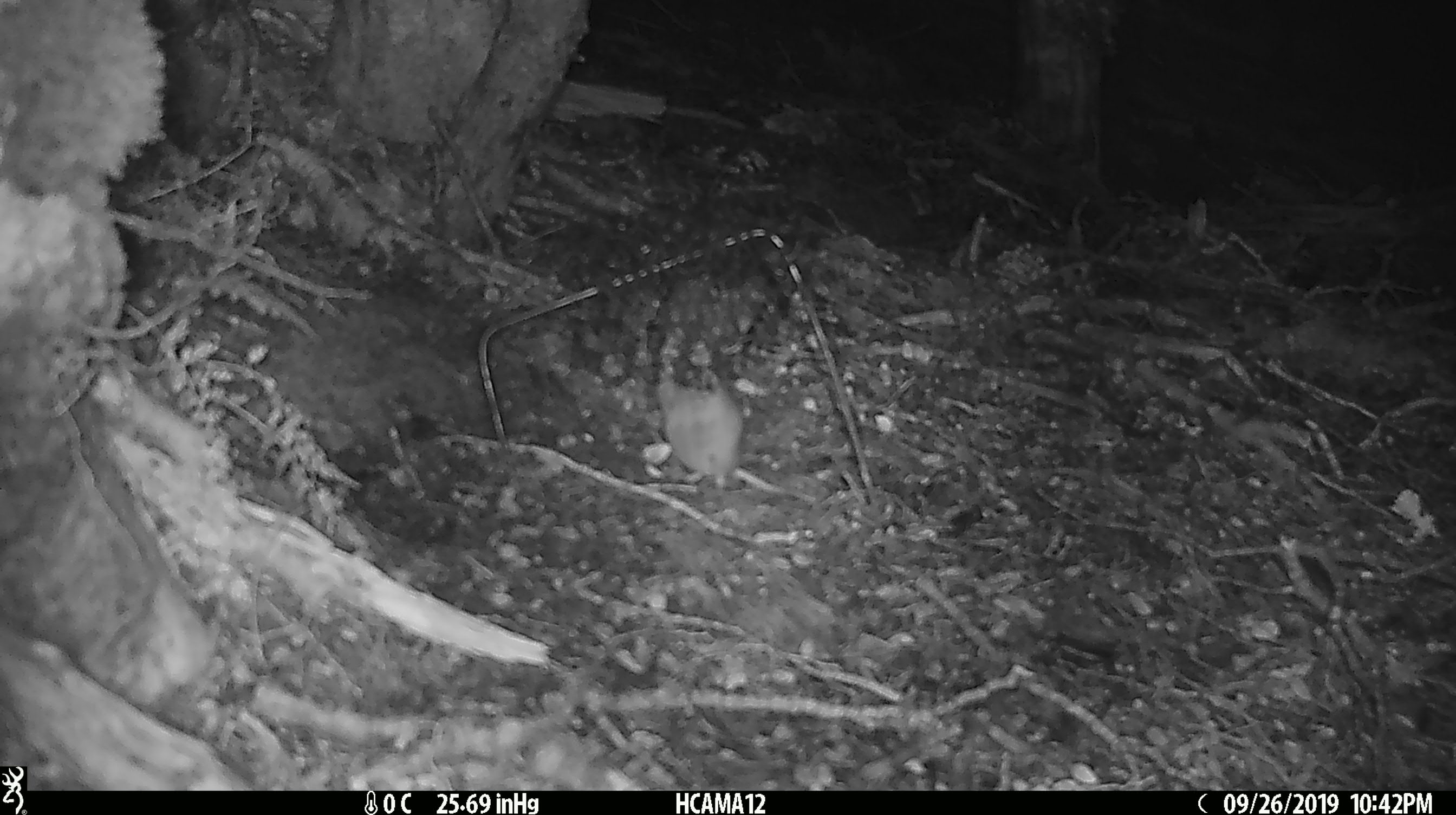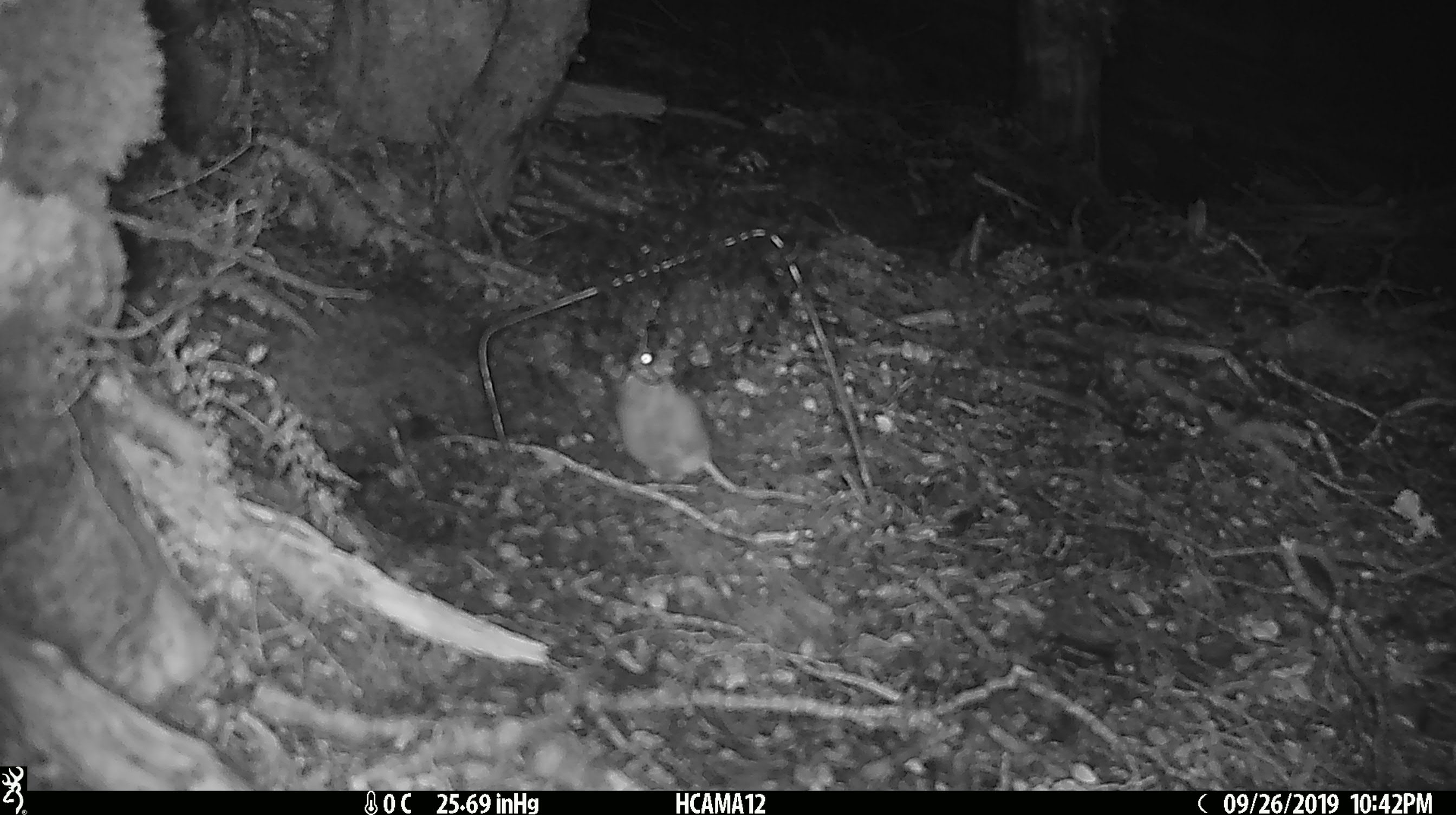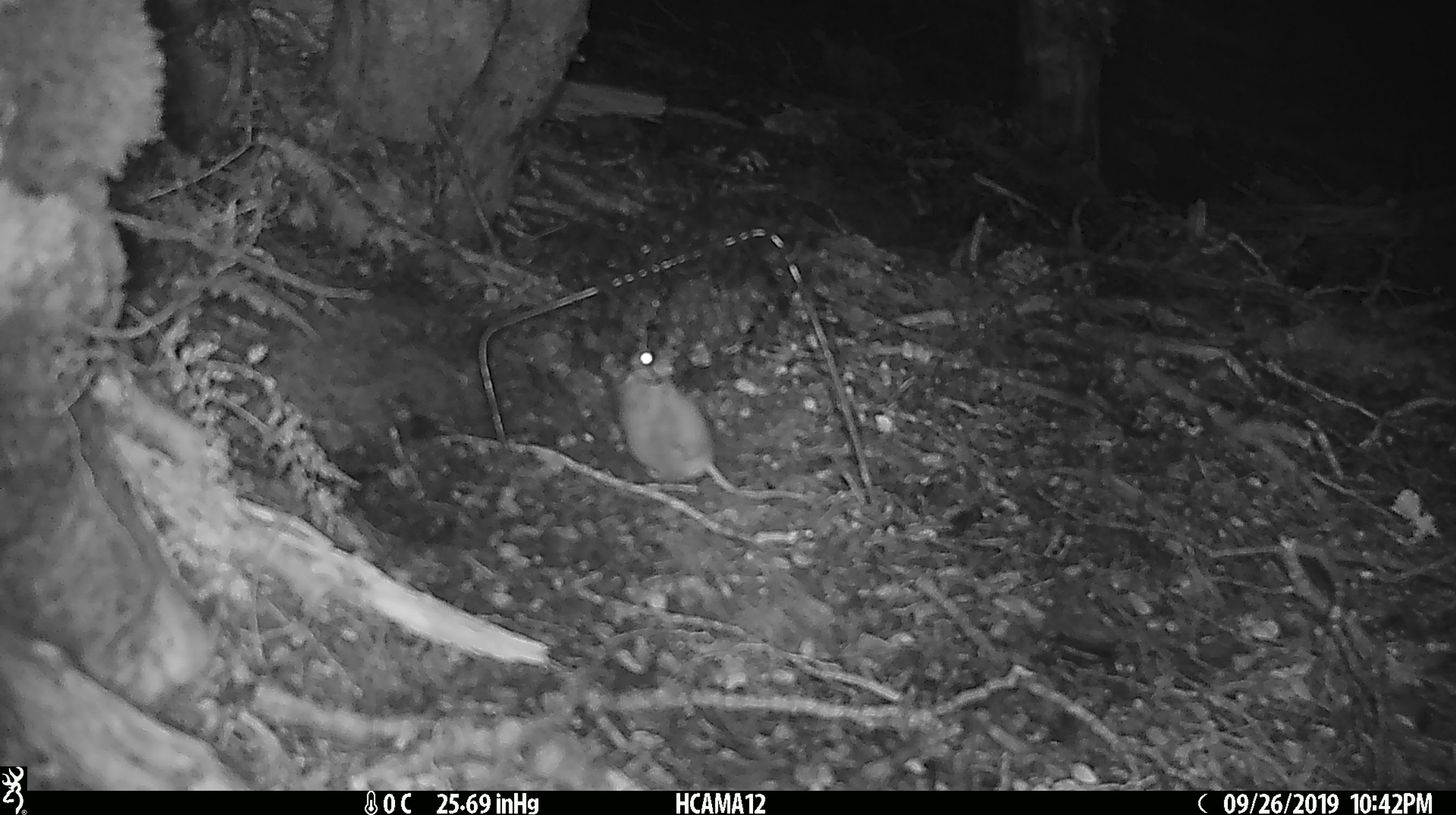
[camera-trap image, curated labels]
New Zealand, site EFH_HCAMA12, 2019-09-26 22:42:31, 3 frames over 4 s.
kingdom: Animalia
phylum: Chordata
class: Mammalia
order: Rodentia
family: Muridae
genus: Mus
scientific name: Mus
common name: mouse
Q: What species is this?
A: Mouse (Mus).